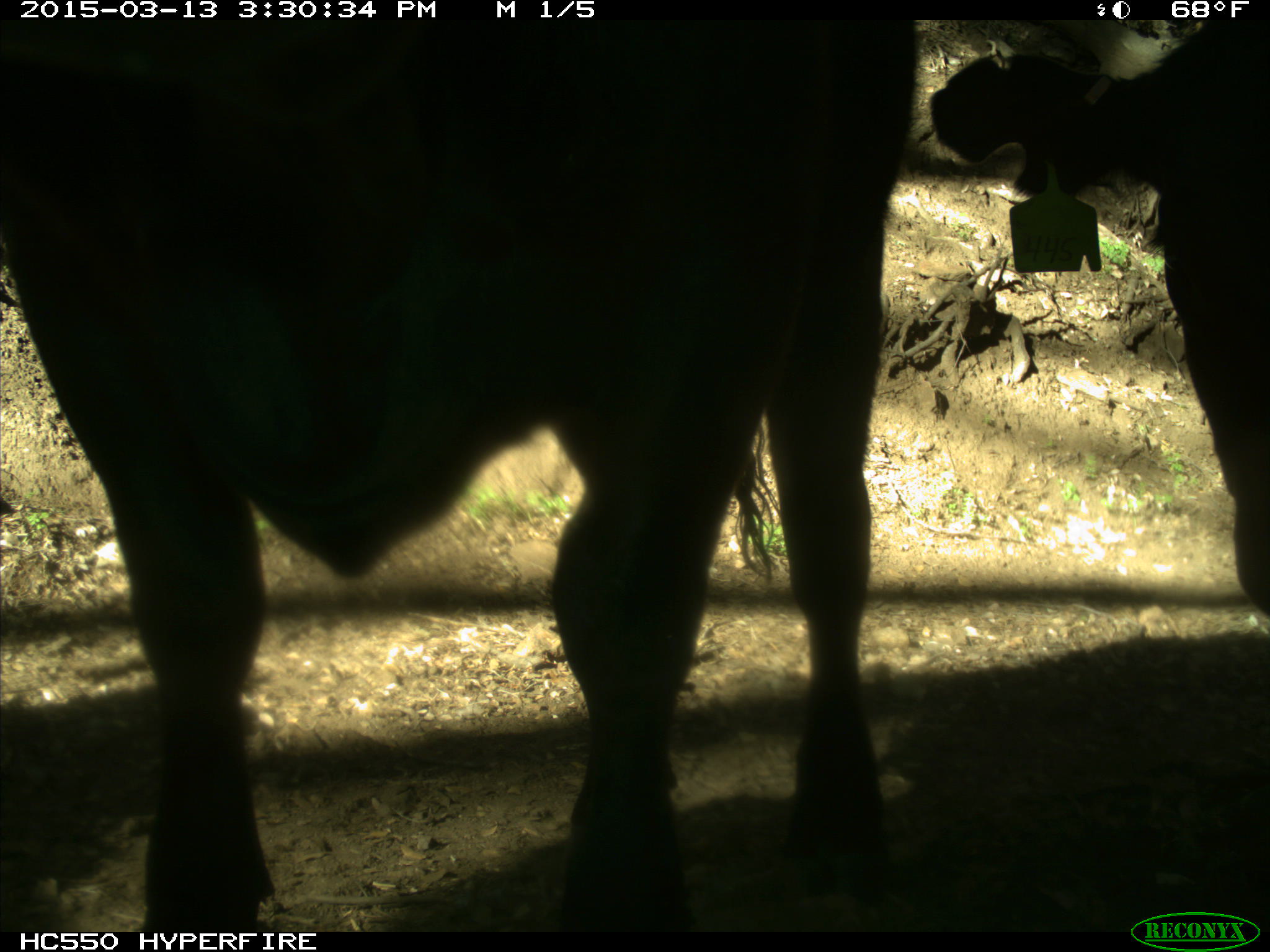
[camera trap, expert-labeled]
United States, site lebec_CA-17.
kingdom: Animalia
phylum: Chordata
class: Mammalia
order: Artiodactyla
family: Bovidae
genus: Bos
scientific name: Bos taurus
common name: domestic cow